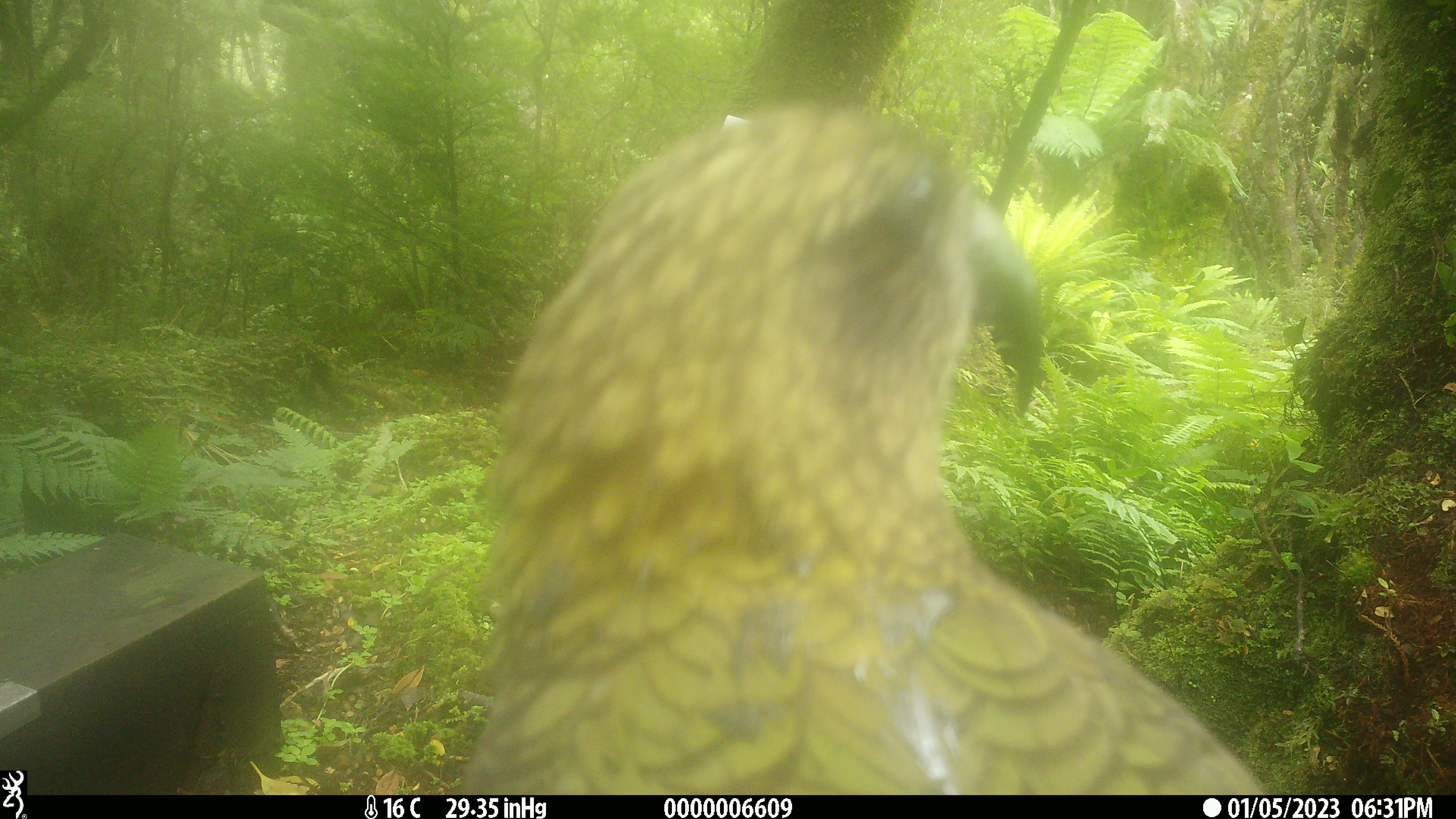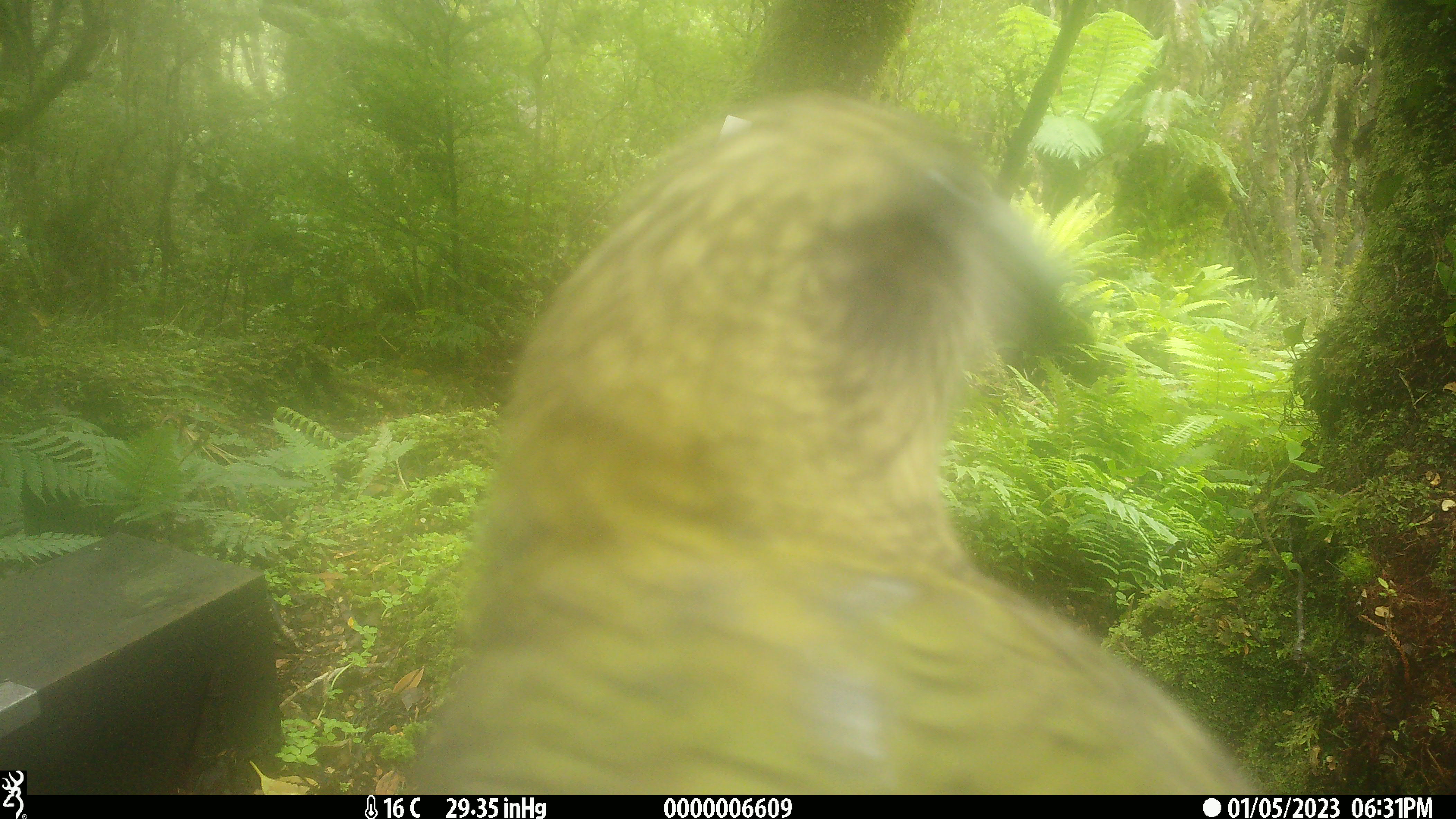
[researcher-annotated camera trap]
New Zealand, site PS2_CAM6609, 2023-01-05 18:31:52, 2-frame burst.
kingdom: Animalia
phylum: Chordata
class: Aves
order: Psittaciformes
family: Strigopidae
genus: Nestor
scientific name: Nestor notabilis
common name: kea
Kea (Nestor notabilis).